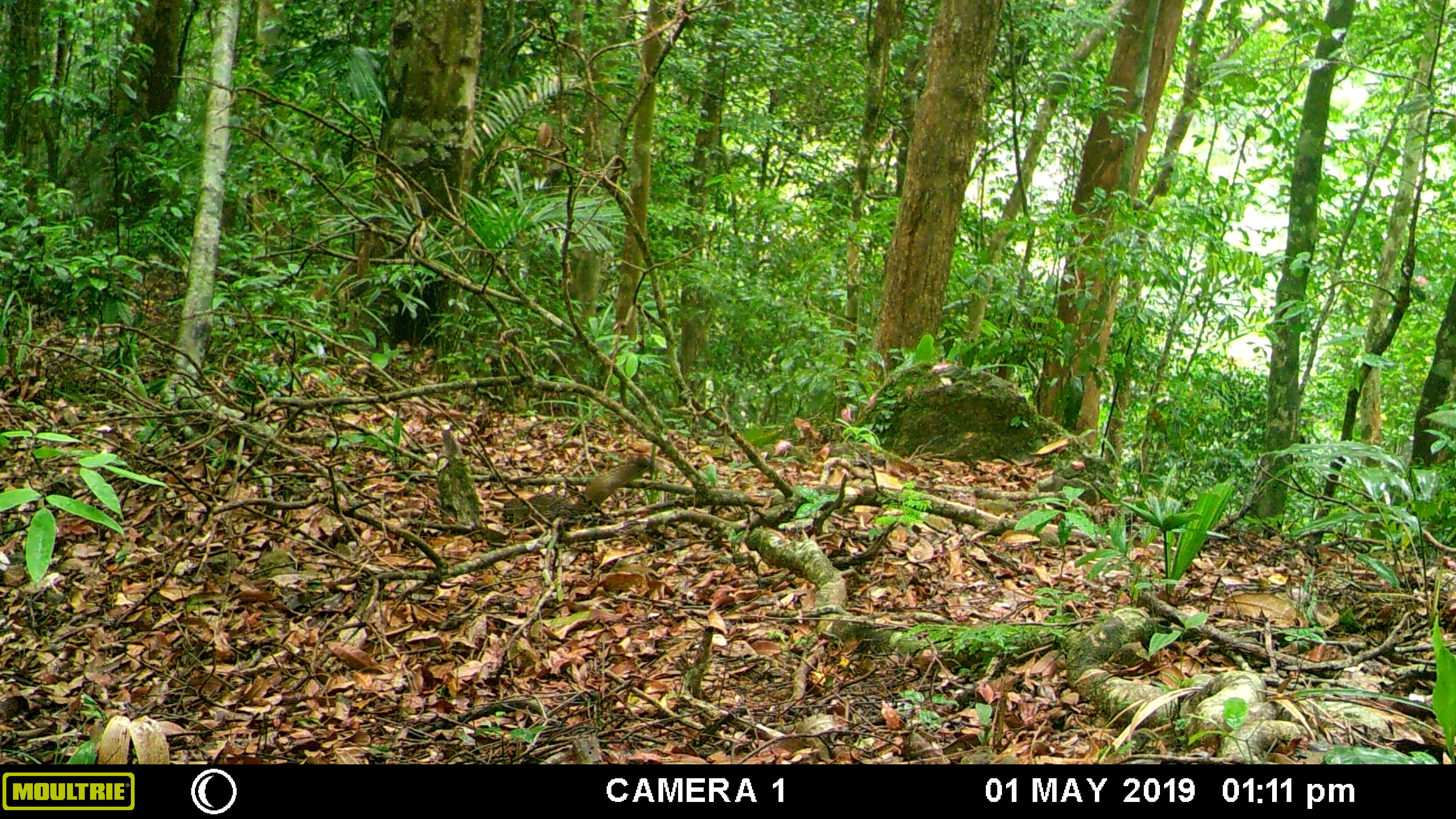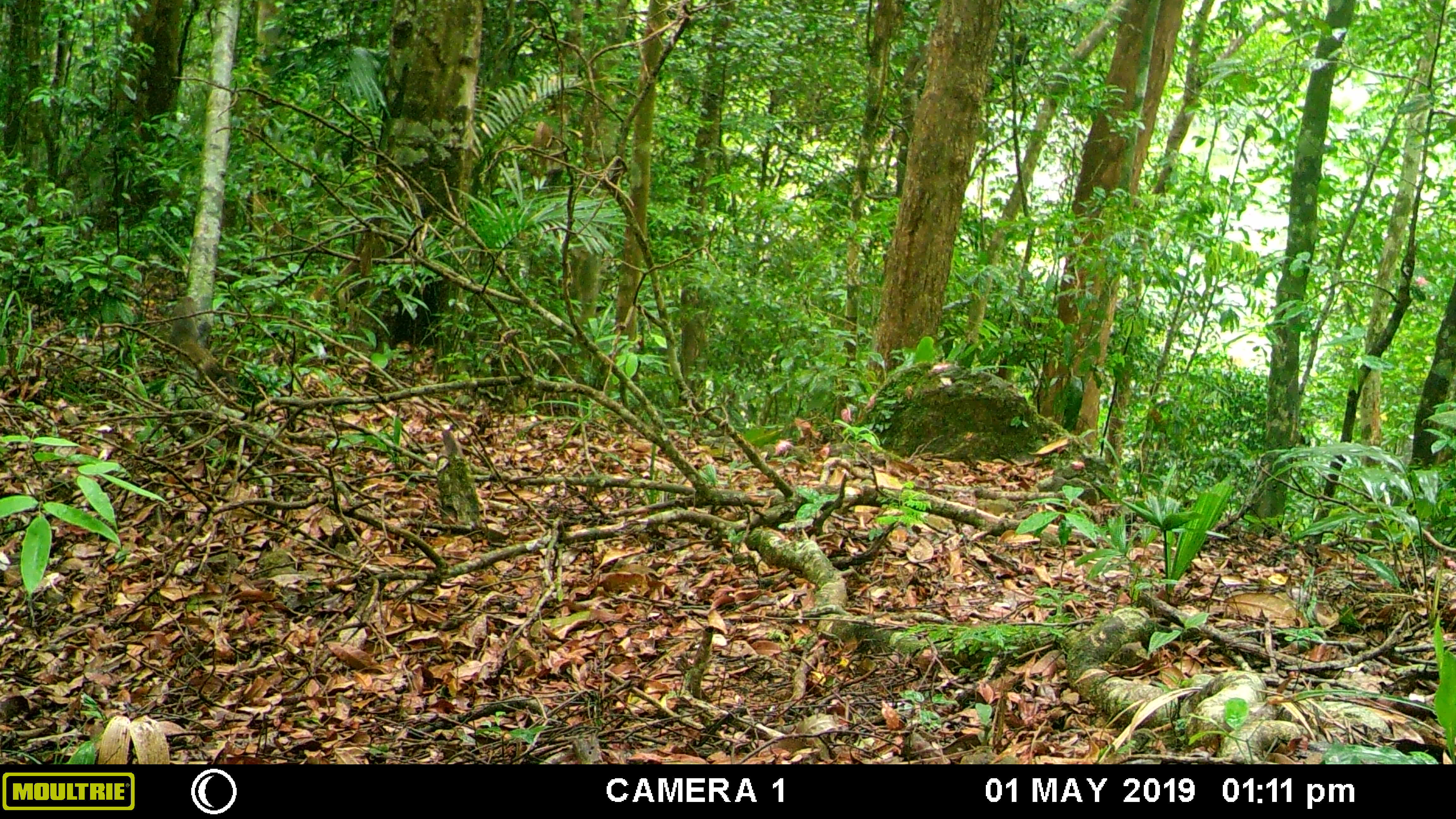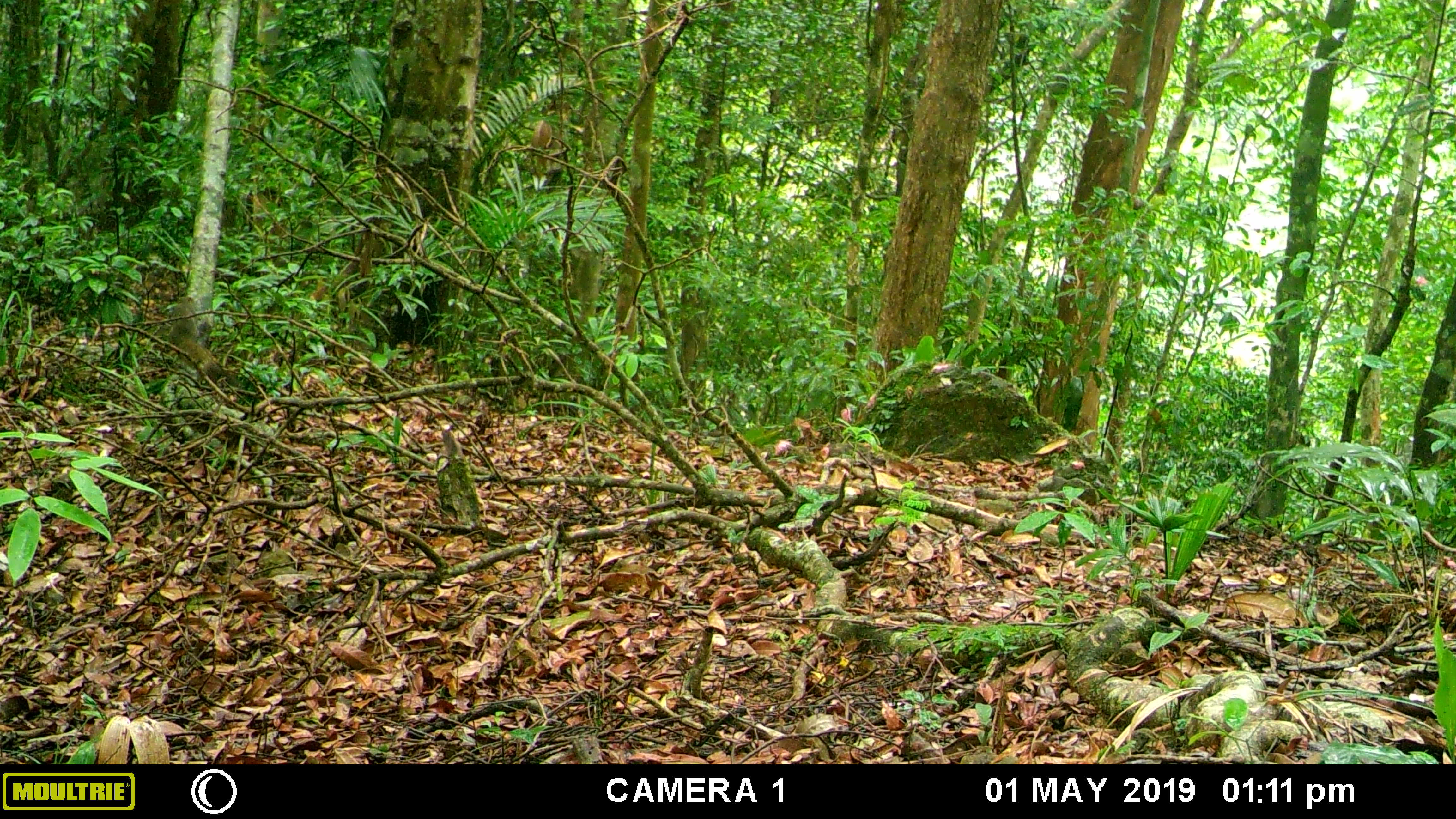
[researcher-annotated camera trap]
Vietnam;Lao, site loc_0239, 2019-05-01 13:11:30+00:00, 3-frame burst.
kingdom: Animalia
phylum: Chordata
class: Mammalia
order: Rodentia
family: Sciuridae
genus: Callosciurus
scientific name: Callosciurus erythraeus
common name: pallas's squirrel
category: pallass squirrel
Pallass squirrel (pallas's squirrel) (Callosciurus erythraeus). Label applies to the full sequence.